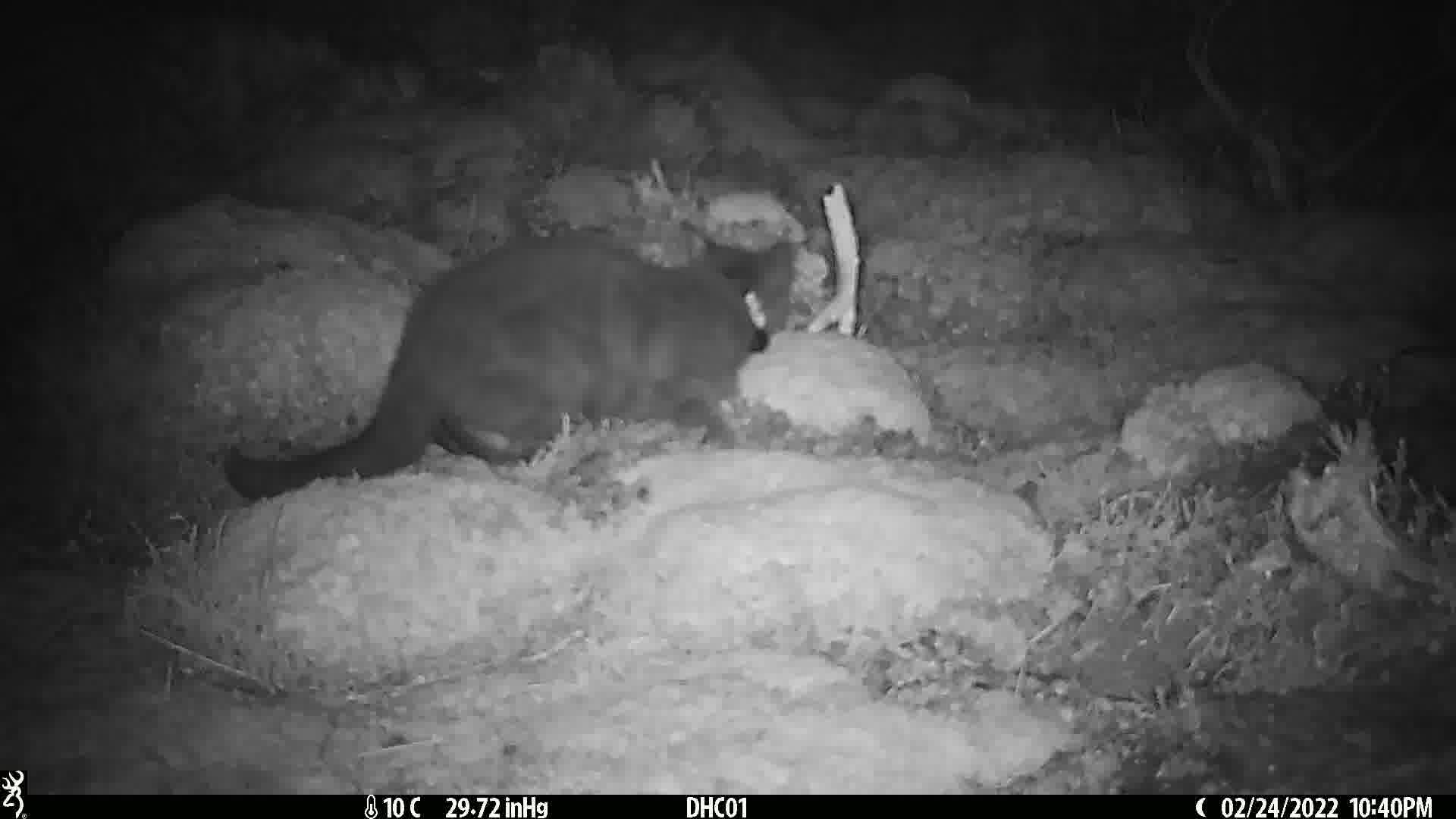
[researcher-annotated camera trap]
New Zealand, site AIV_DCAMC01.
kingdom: Animalia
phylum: Chordata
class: Mammalia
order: Carnivora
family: Felidae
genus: Felis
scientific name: Felis catus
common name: domestic cat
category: cat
Cat (domestic cat) (Felis catus).